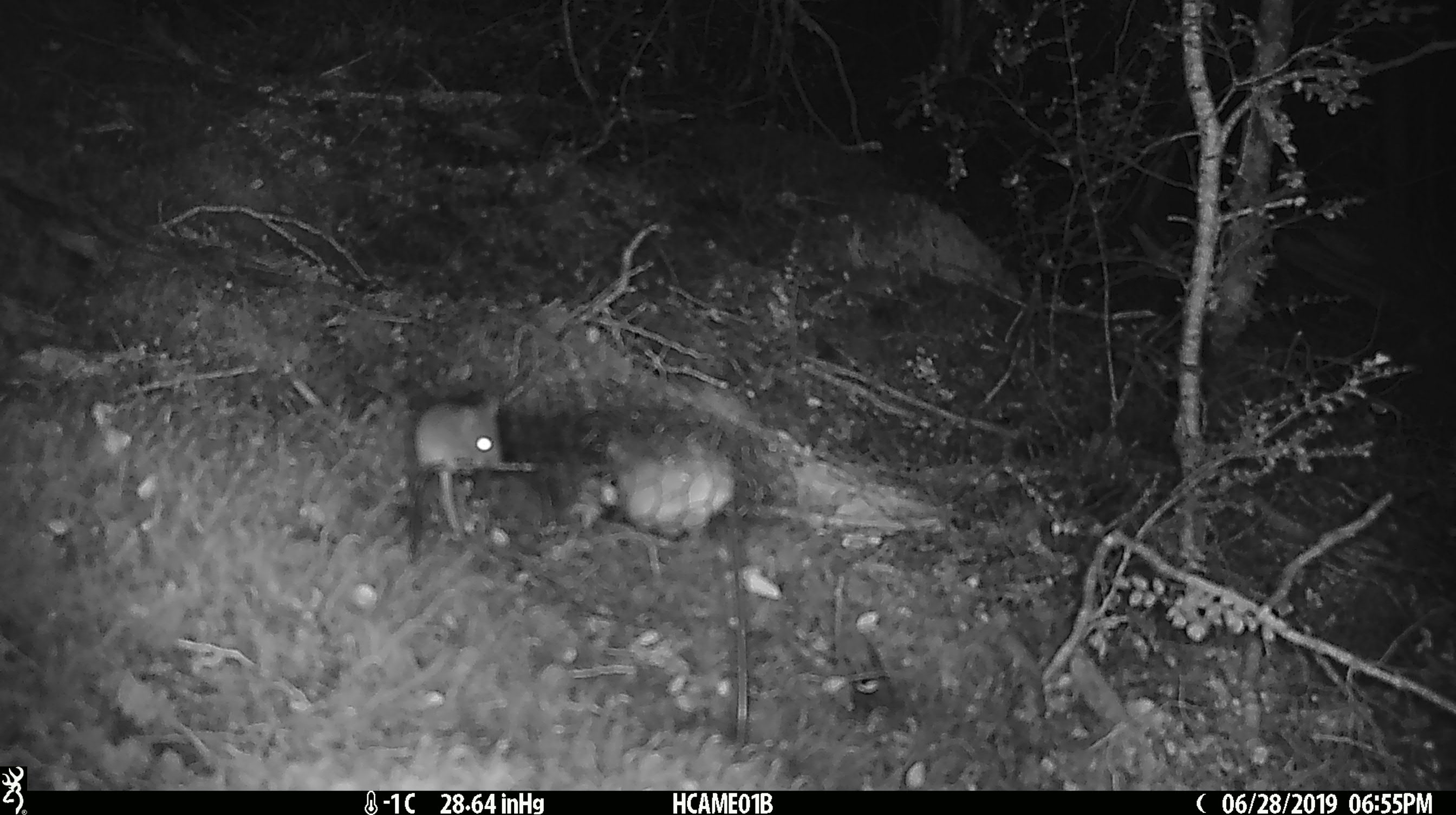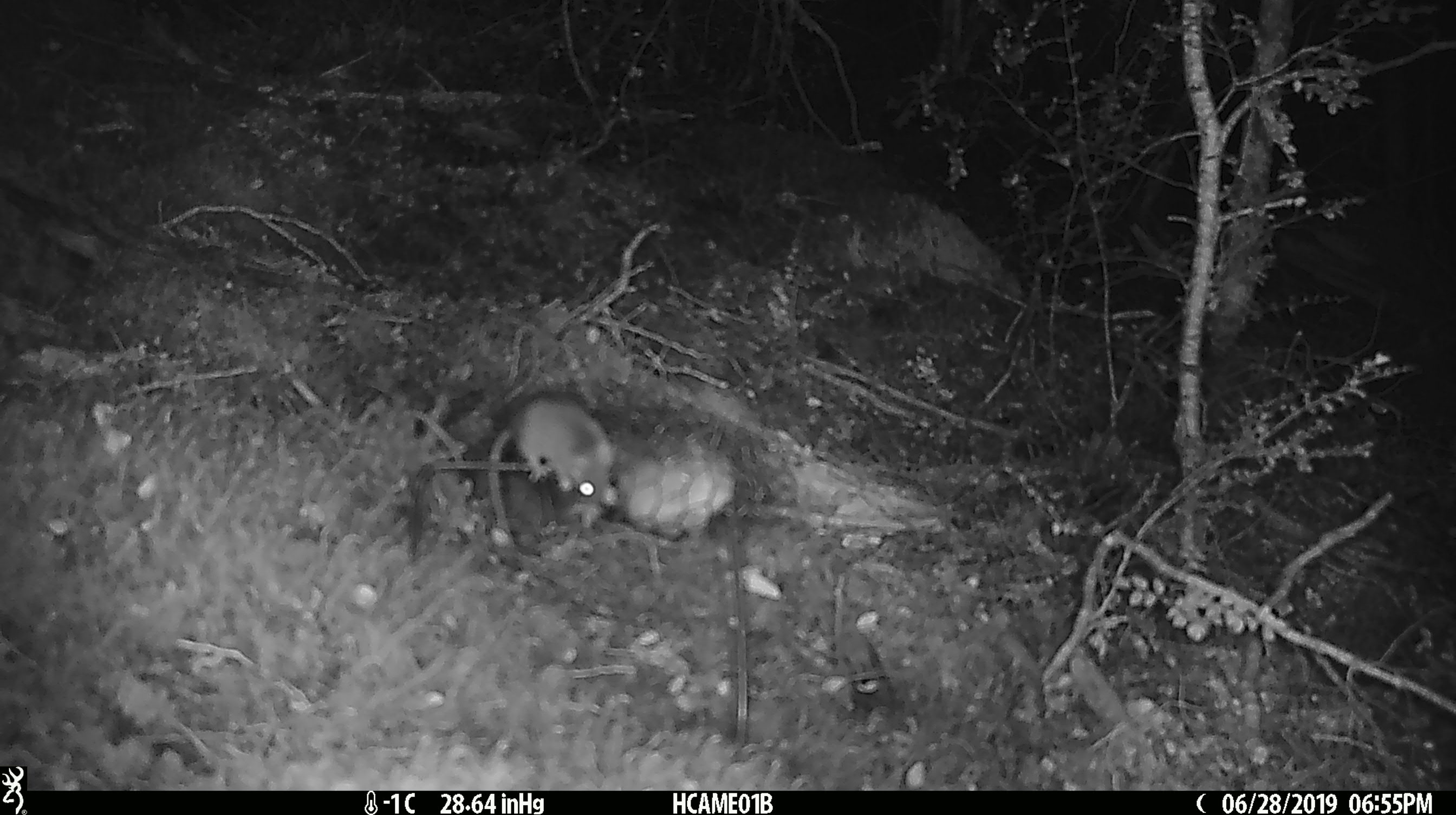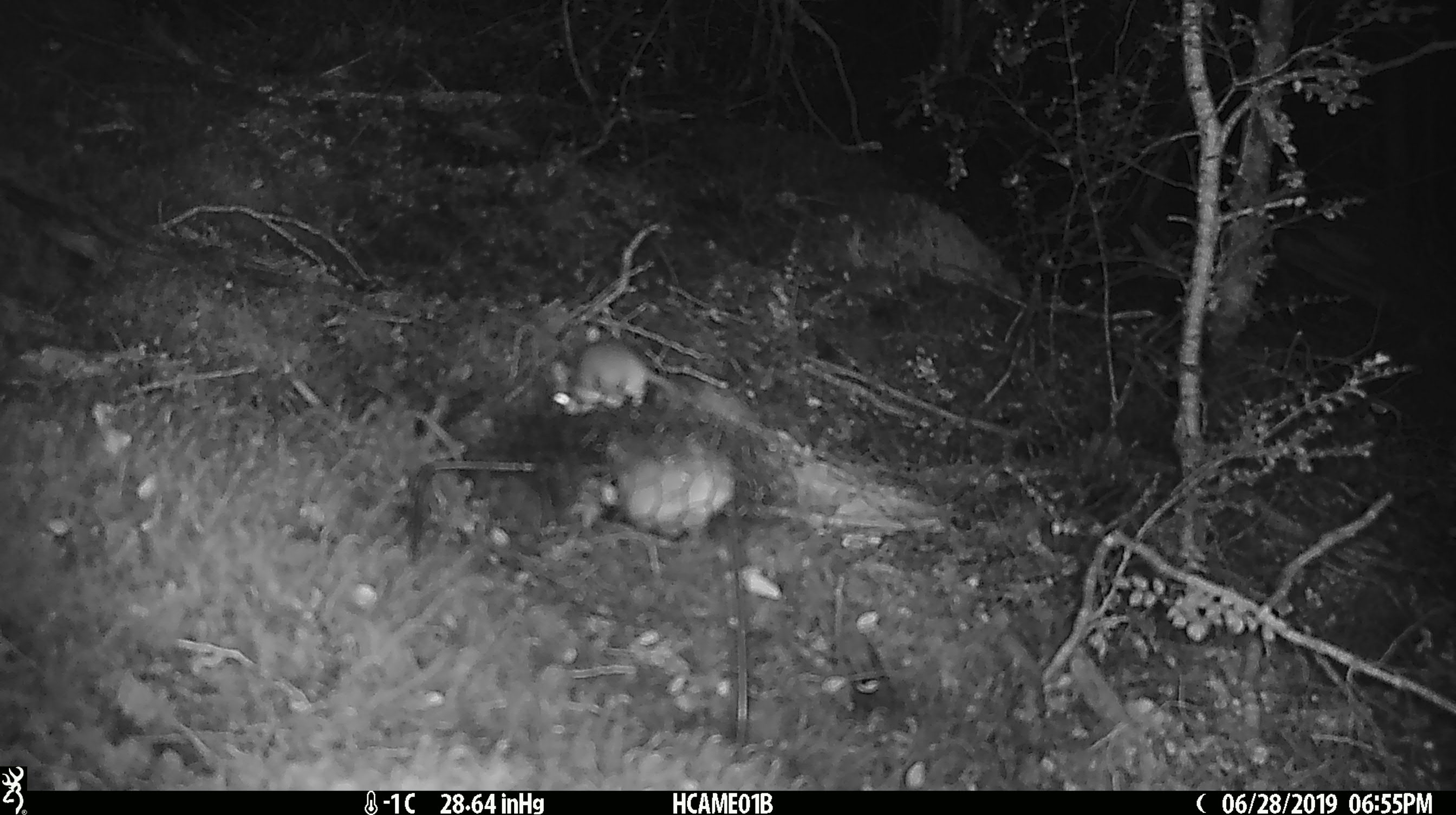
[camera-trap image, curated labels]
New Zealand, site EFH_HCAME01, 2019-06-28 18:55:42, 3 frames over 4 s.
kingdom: Animalia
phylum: Chordata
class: Mammalia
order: Rodentia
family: Muridae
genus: Mus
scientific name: Mus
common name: mouse